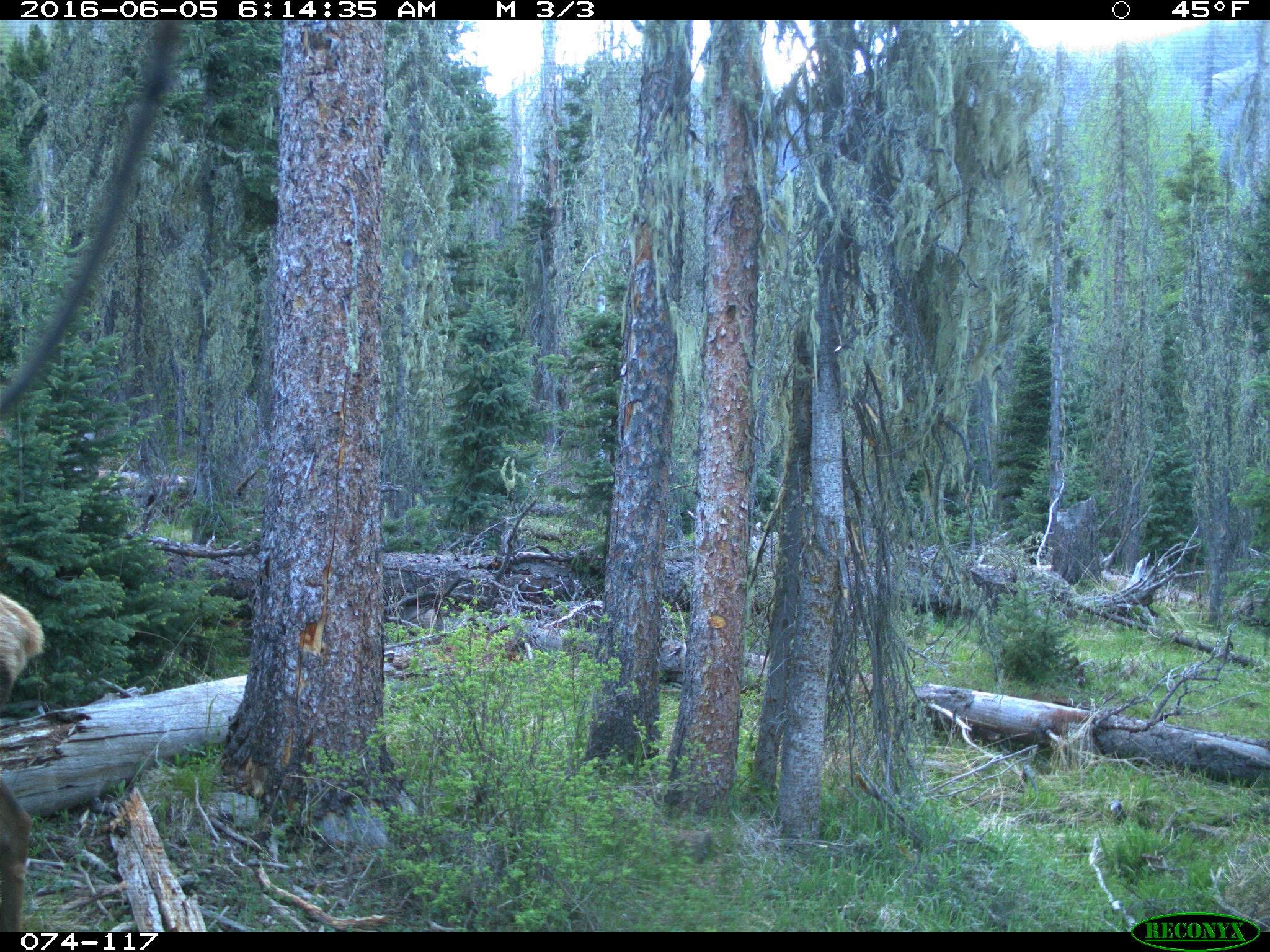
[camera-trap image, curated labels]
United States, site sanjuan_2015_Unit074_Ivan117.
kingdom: Animalia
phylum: Chordata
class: Mammalia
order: Artiodactyla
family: Cervidae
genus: Cervus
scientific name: Cervus elaphus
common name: red deer